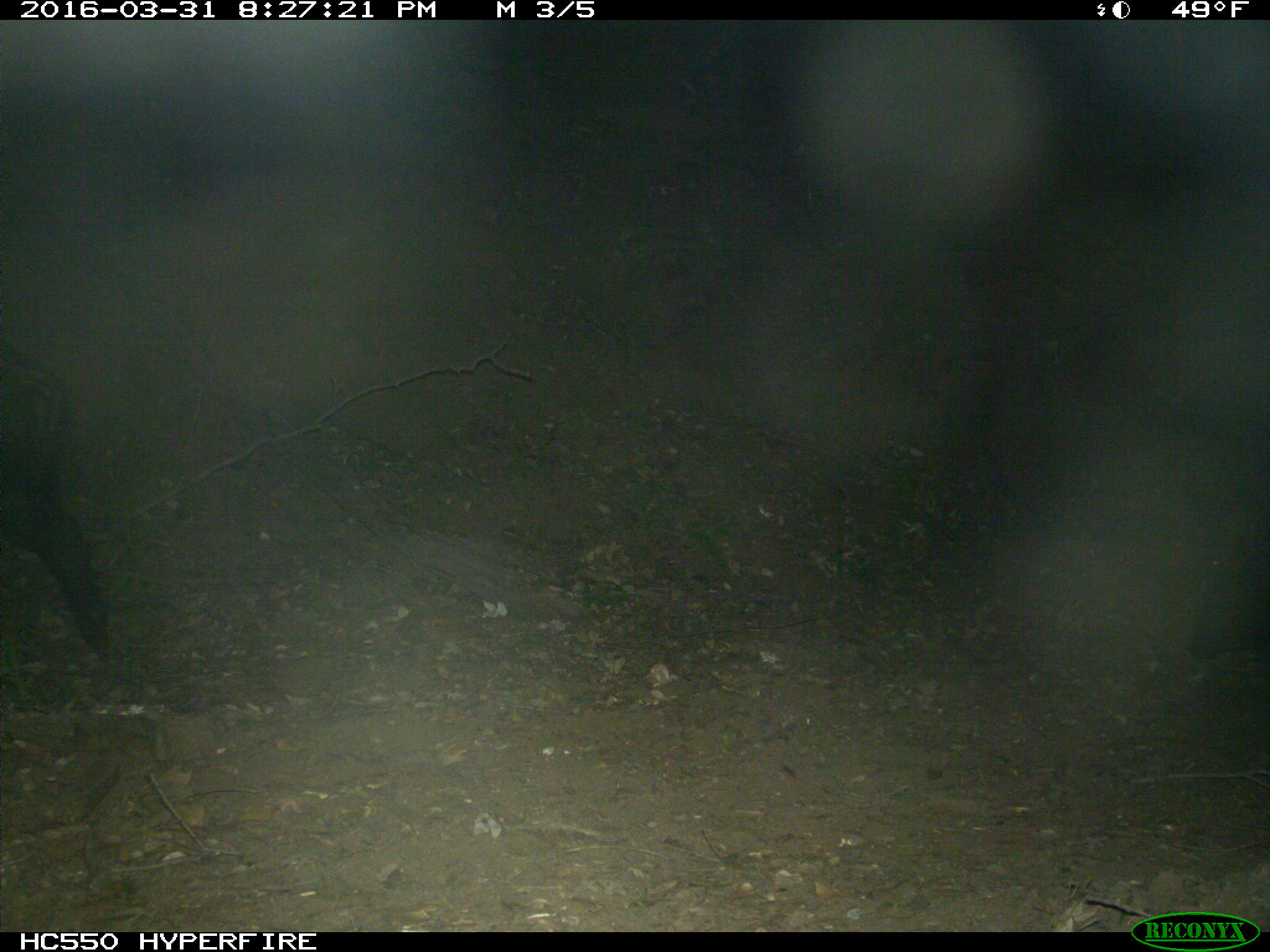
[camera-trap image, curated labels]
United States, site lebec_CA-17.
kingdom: Animalia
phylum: Chordata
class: Mammalia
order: Artiodactyla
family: Suidae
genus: Sus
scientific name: Sus scrofa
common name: wild boar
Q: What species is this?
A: Sus scrofa (wild boar).